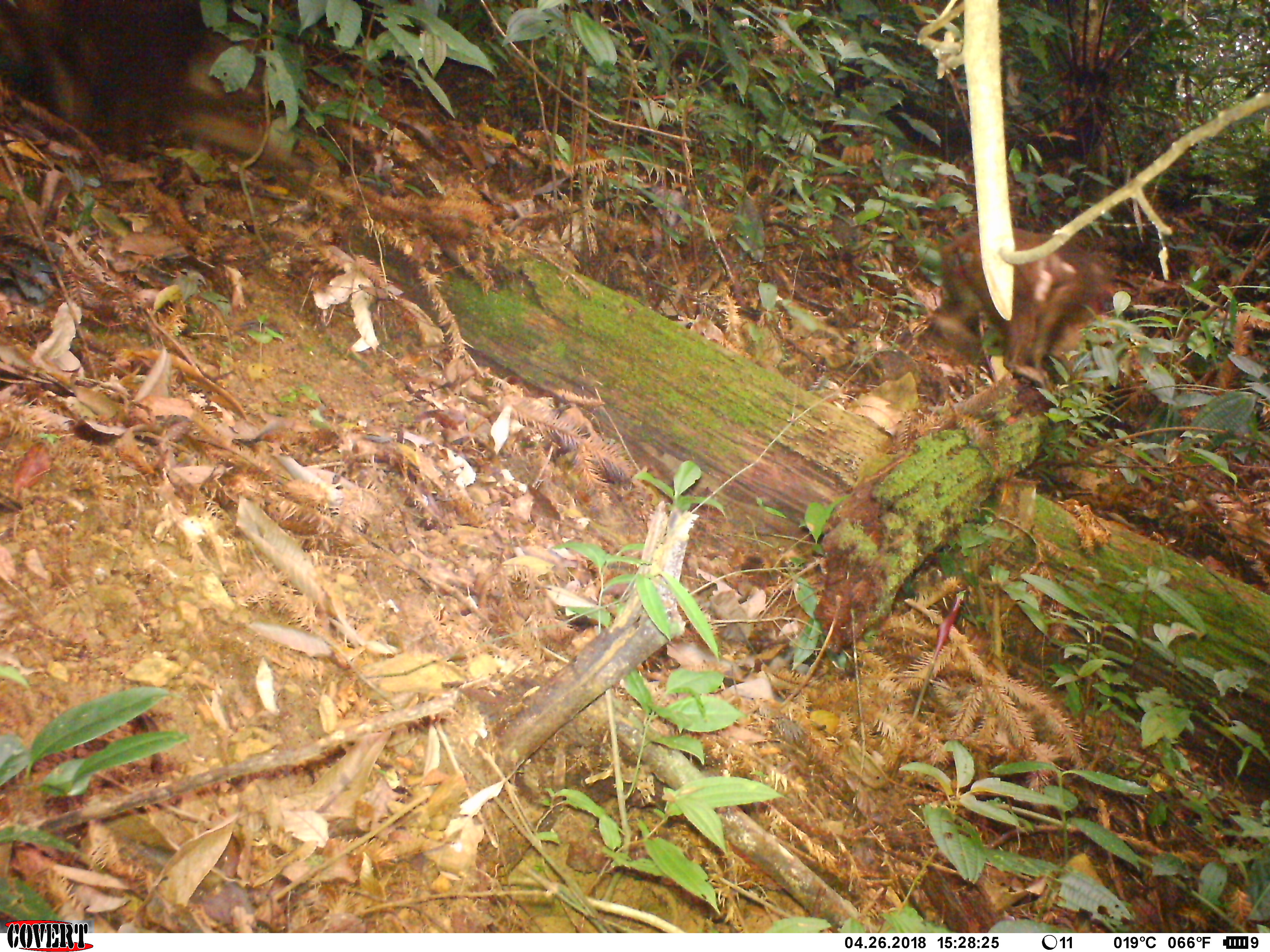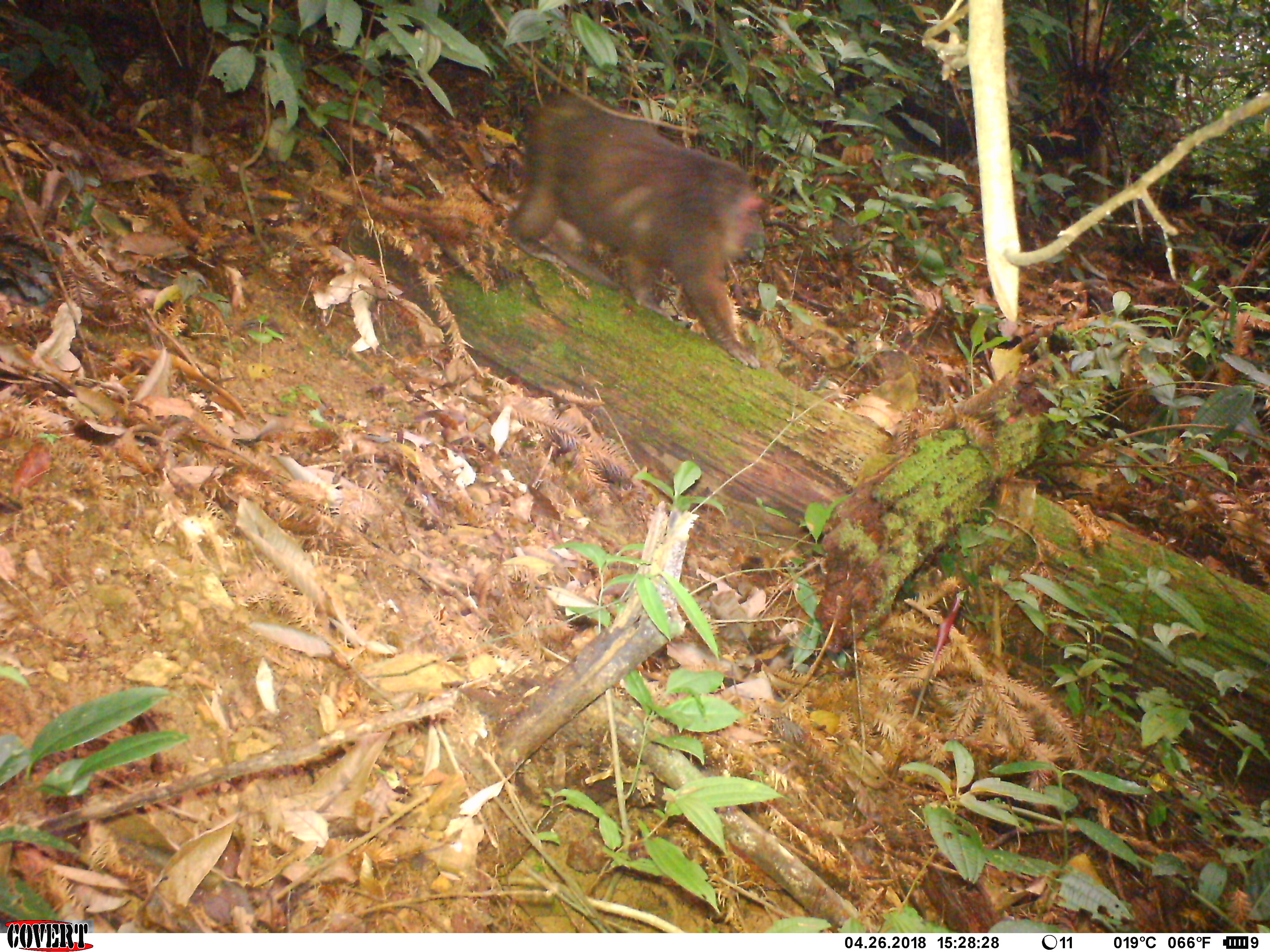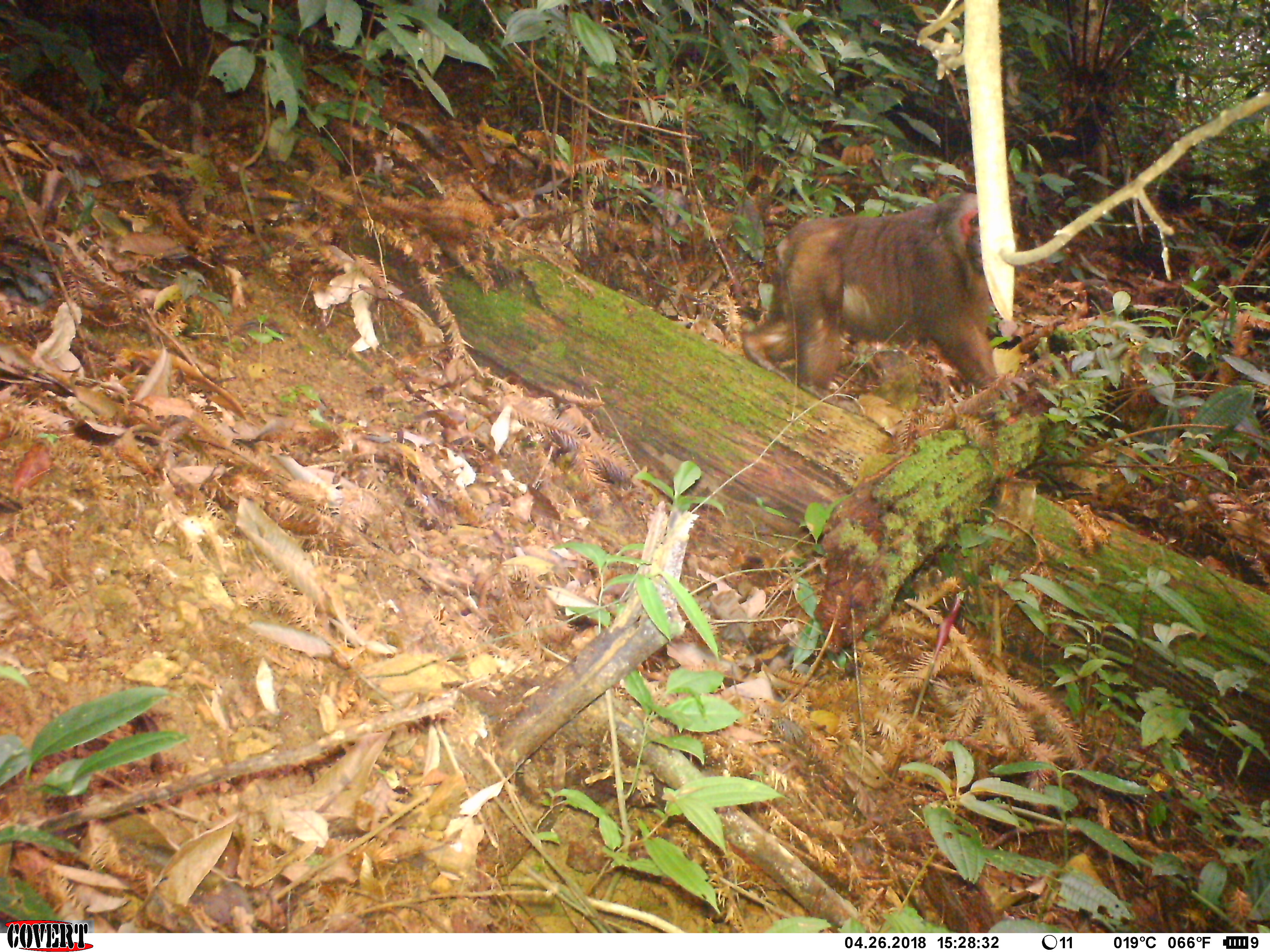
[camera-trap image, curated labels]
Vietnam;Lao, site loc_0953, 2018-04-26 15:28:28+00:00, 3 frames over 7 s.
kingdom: Animalia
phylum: Chordata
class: Mammalia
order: Primates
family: Cercopithecidae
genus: Macaca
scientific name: Macaca arctoides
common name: stump-tailed macaque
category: stump tailed macaque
Stump tailed macaque (stump-tailed macaque) (Macaca arctoides). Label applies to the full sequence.